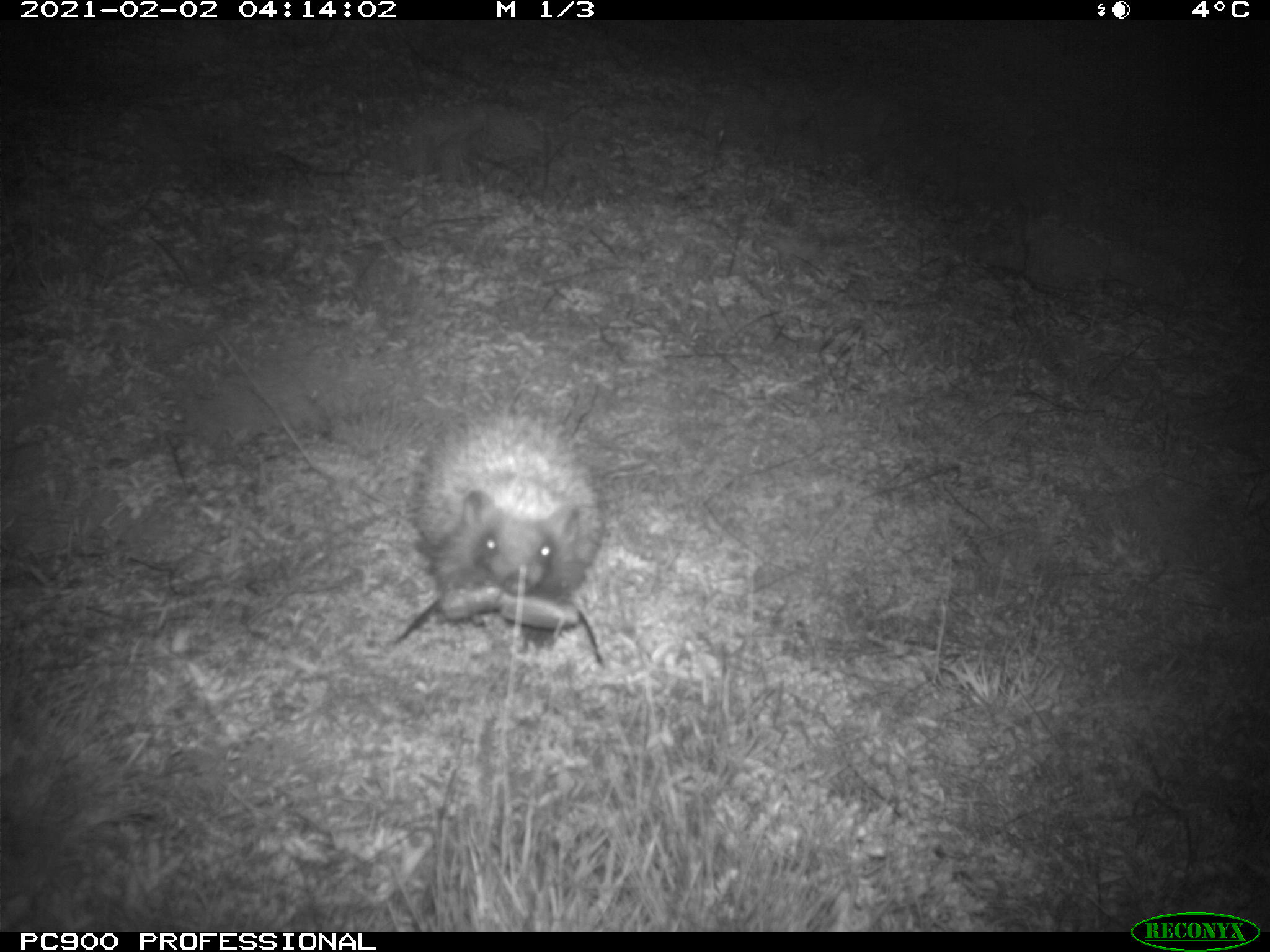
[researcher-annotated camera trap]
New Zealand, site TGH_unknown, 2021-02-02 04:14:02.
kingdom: Animalia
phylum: Chordata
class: Mammalia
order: Eulipotyphla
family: Erinaceidae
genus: Erinaceus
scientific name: Erinaceus europaeus europaeus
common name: european hedgehog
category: hedgehog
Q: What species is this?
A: Hedgehog (european hedgehog) (Erinaceus europaeus europaeus).